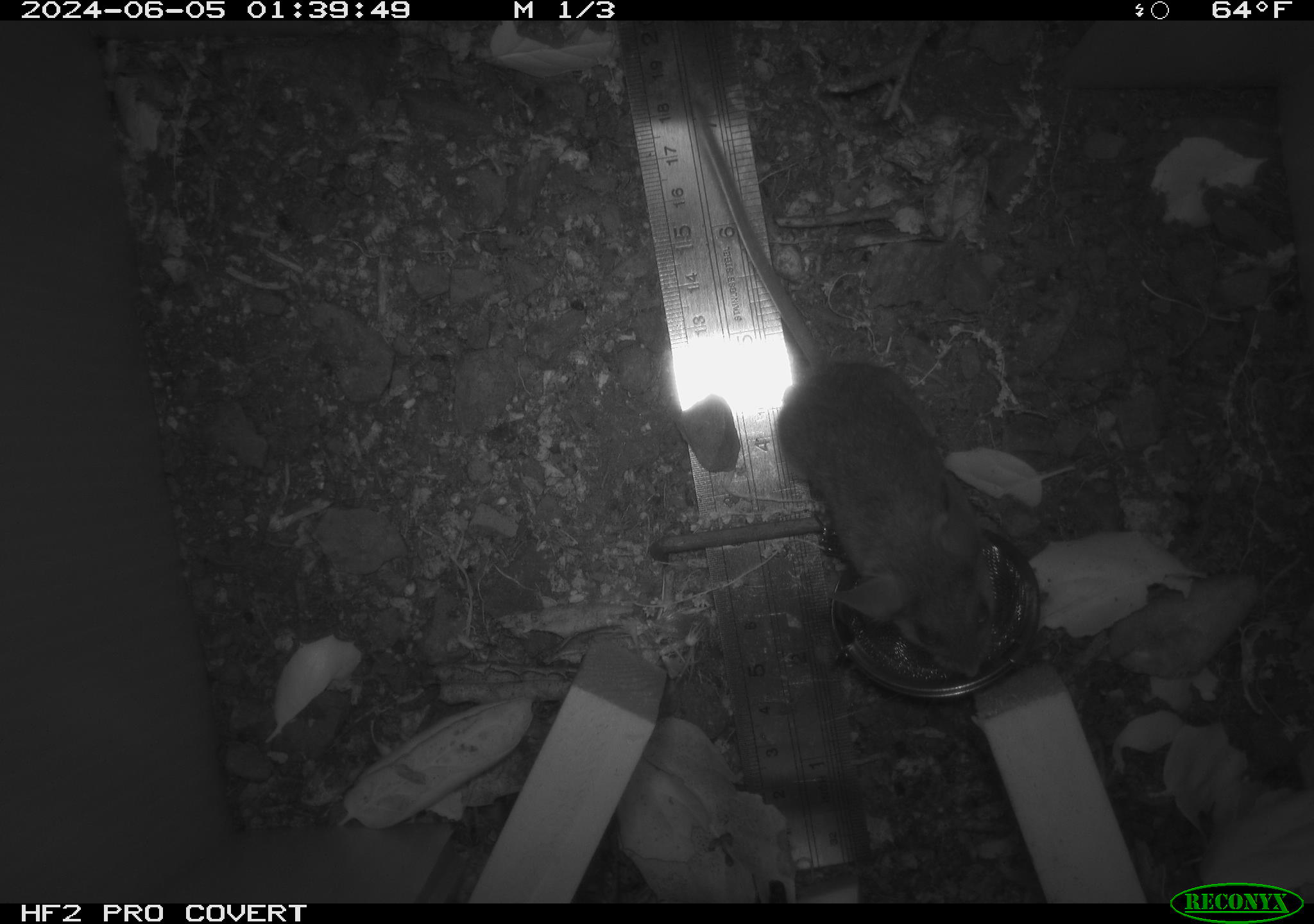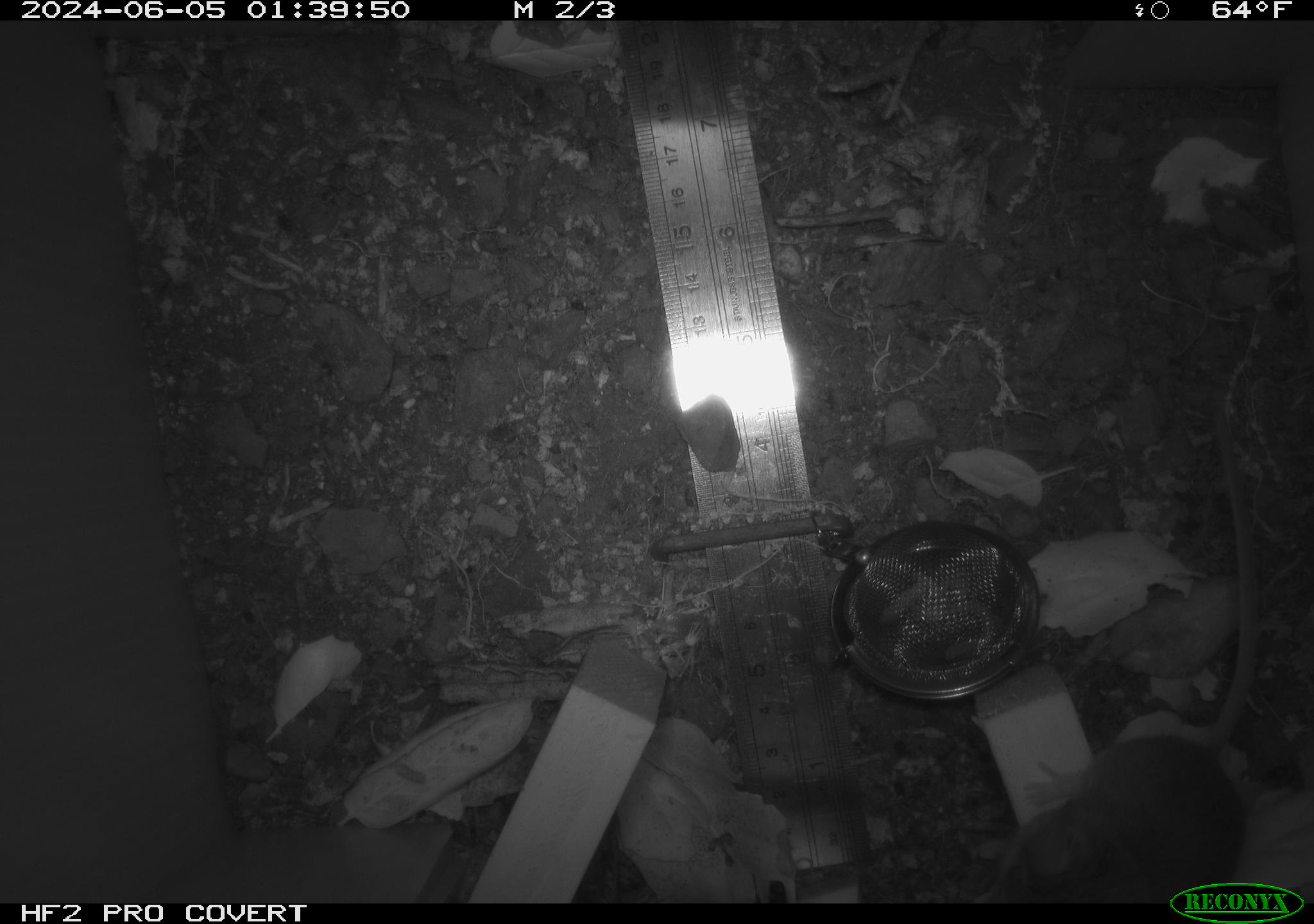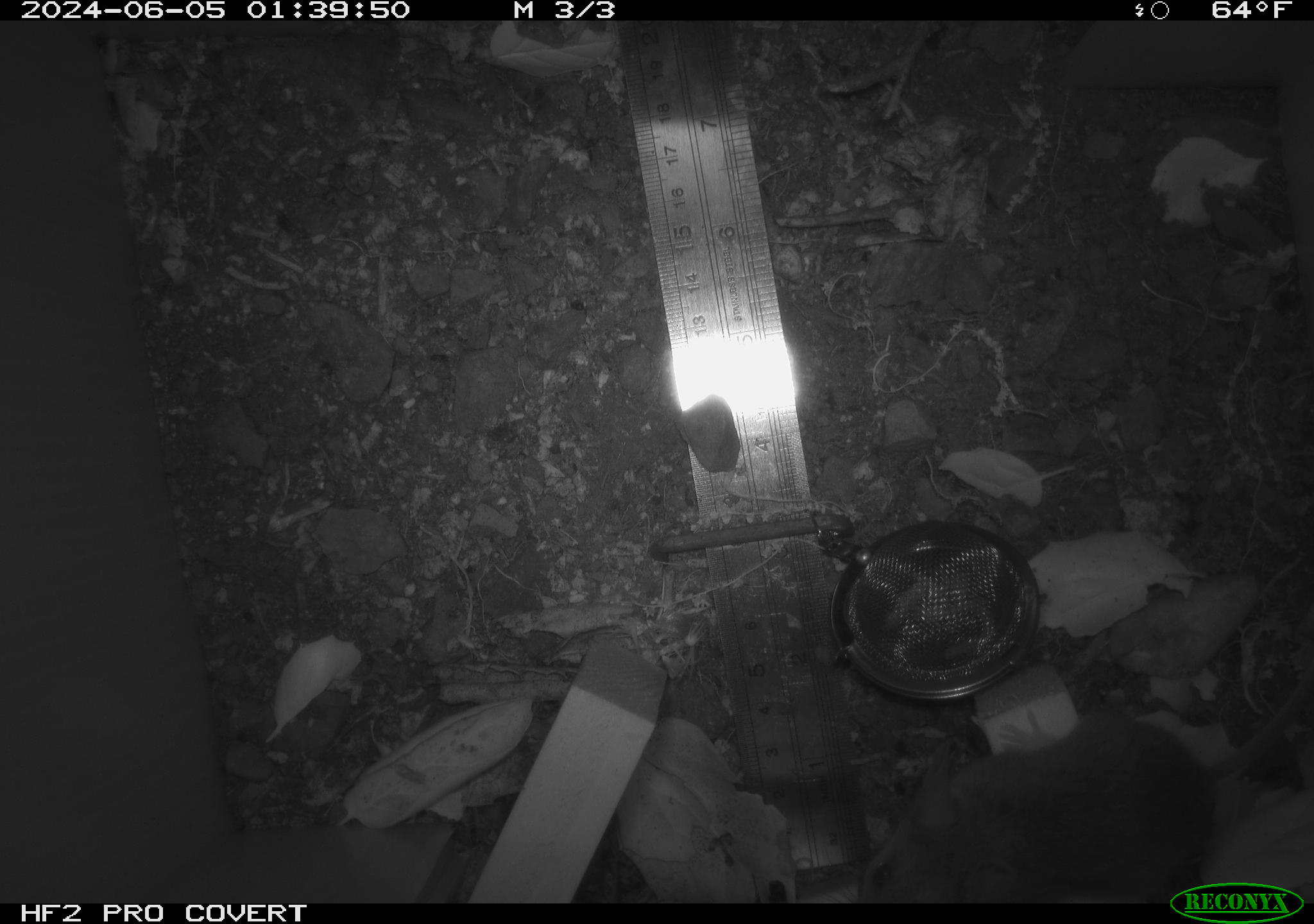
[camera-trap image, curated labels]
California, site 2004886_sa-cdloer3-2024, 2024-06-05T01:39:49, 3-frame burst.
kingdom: Animalia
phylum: Chordata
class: Mammalia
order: Rodentia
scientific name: Rodentia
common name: rodent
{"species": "rodent (Rodentia)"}